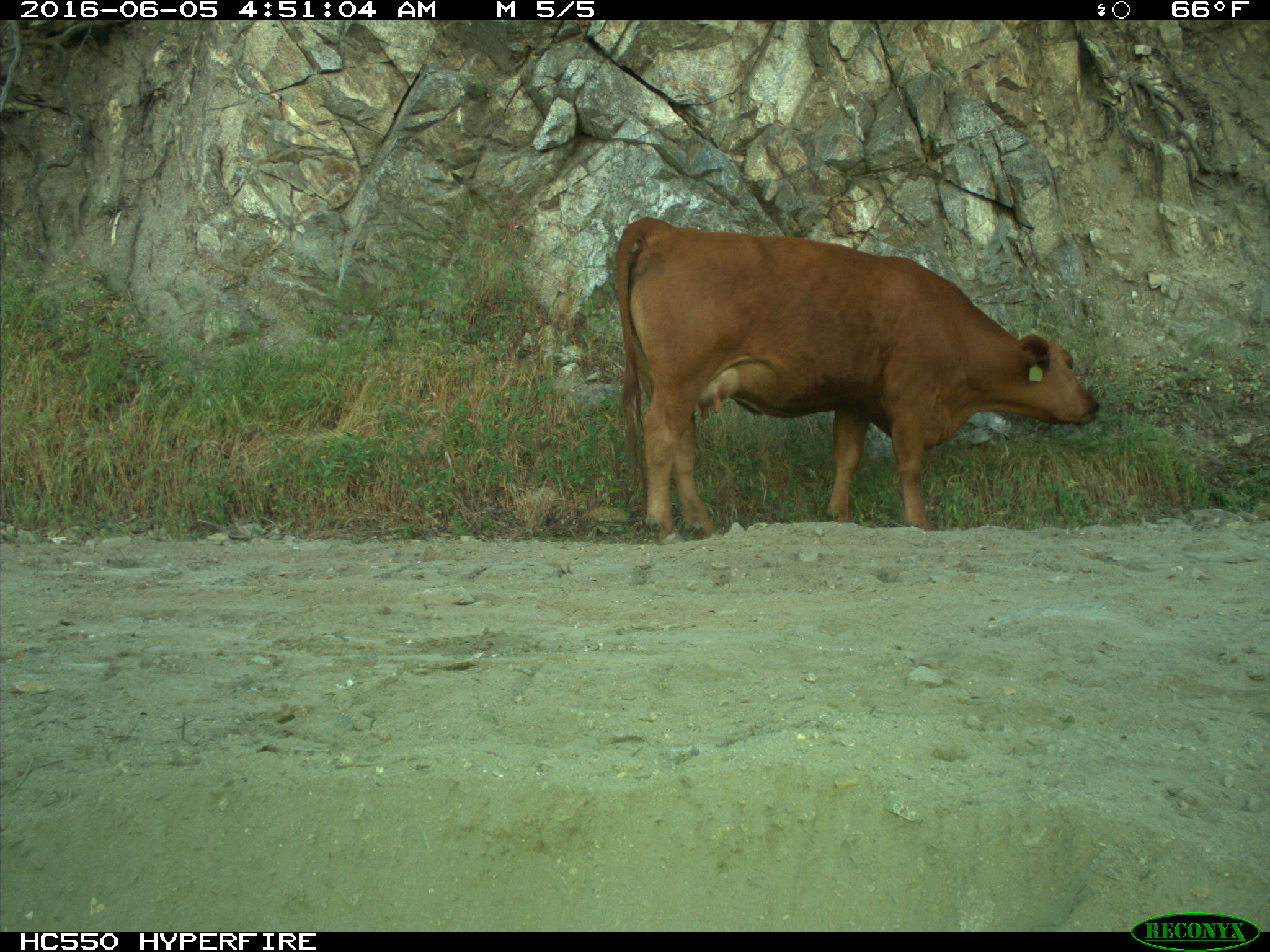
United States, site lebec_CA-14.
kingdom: Animalia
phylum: Chordata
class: Mammalia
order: Artiodactyla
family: Bovidae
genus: Bos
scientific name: Bos taurus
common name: domestic cow